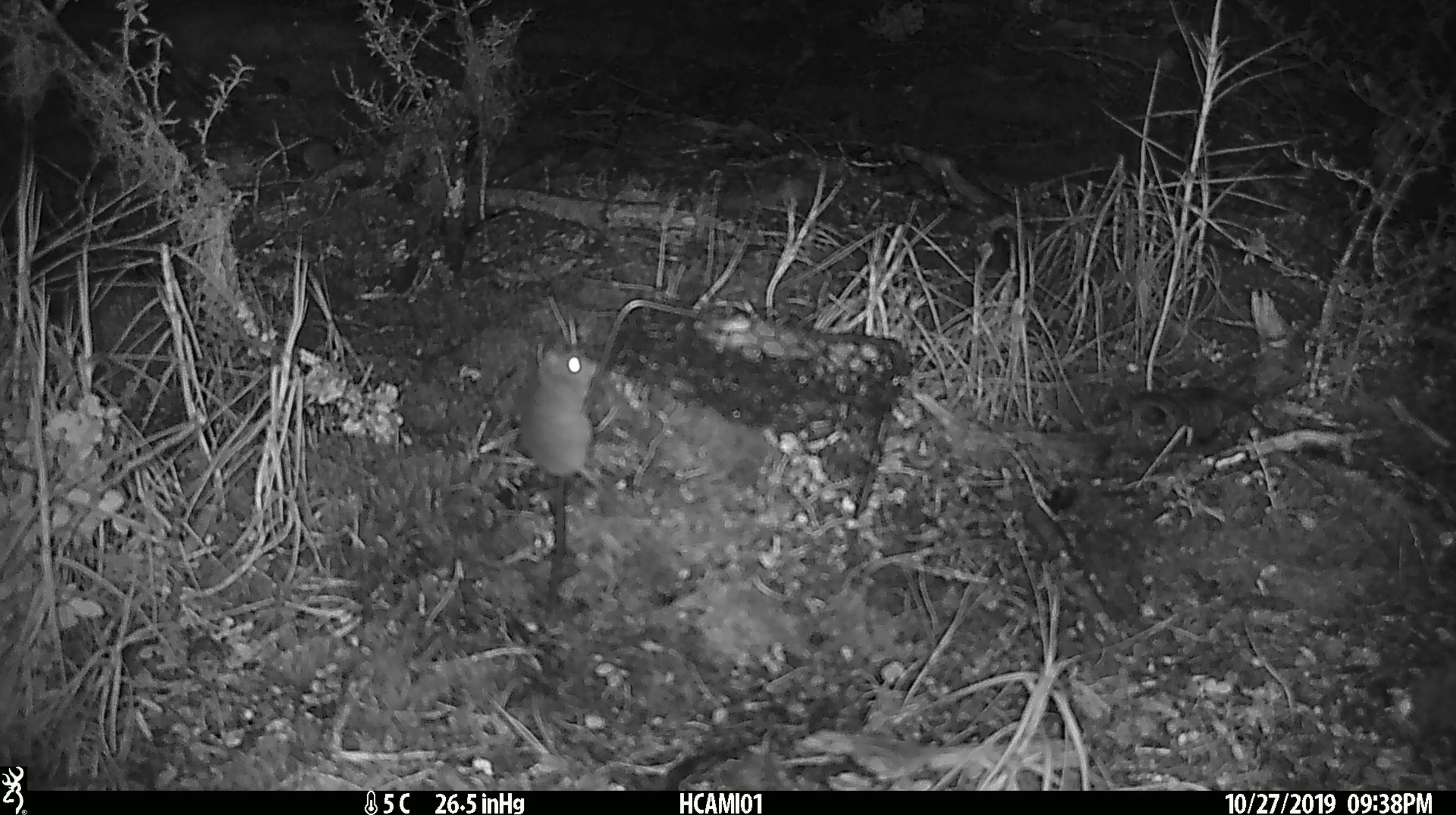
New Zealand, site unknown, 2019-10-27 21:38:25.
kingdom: Animalia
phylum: Chordata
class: Mammalia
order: Rodentia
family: Muridae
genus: Mus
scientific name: Mus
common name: mouse